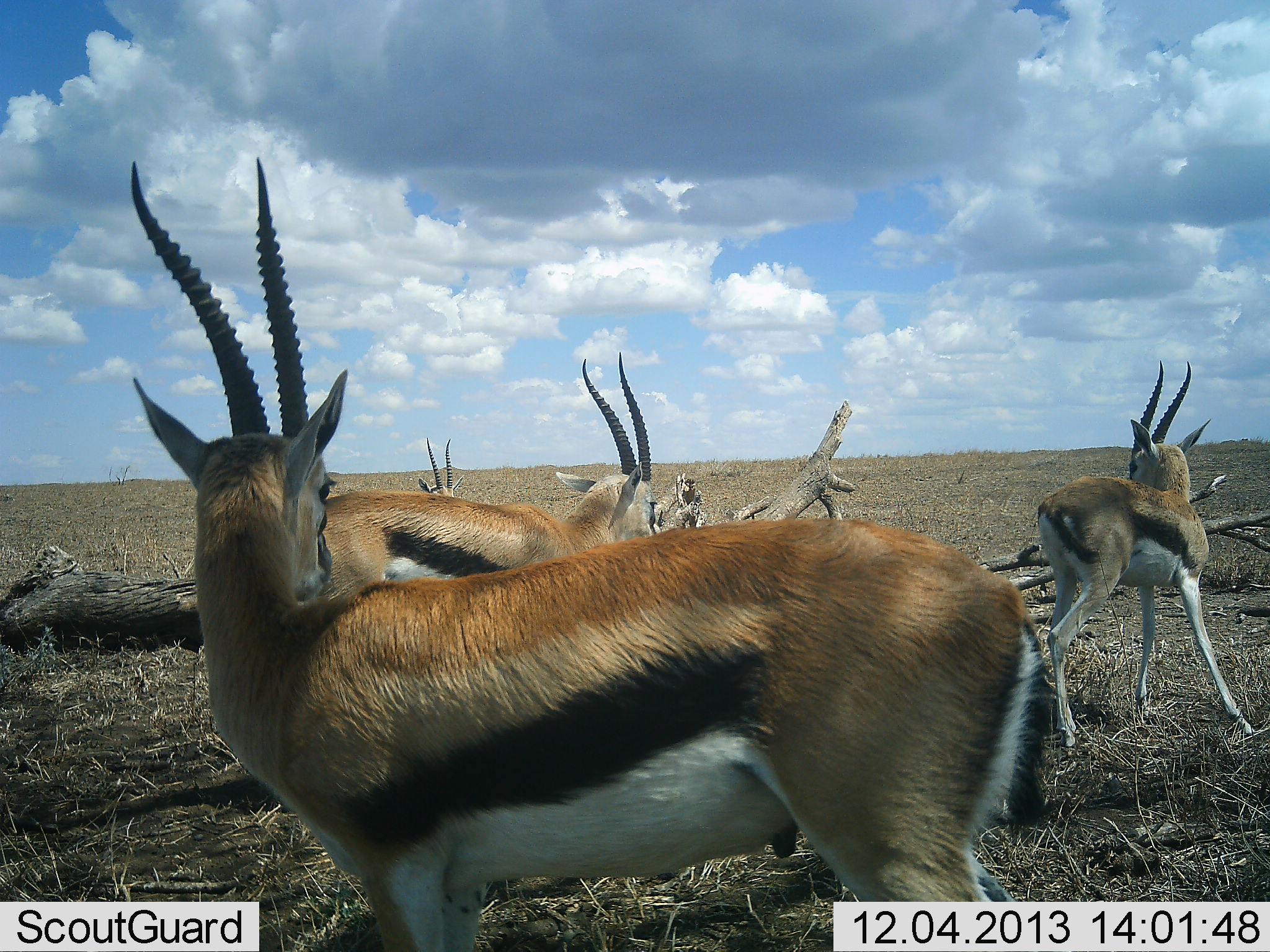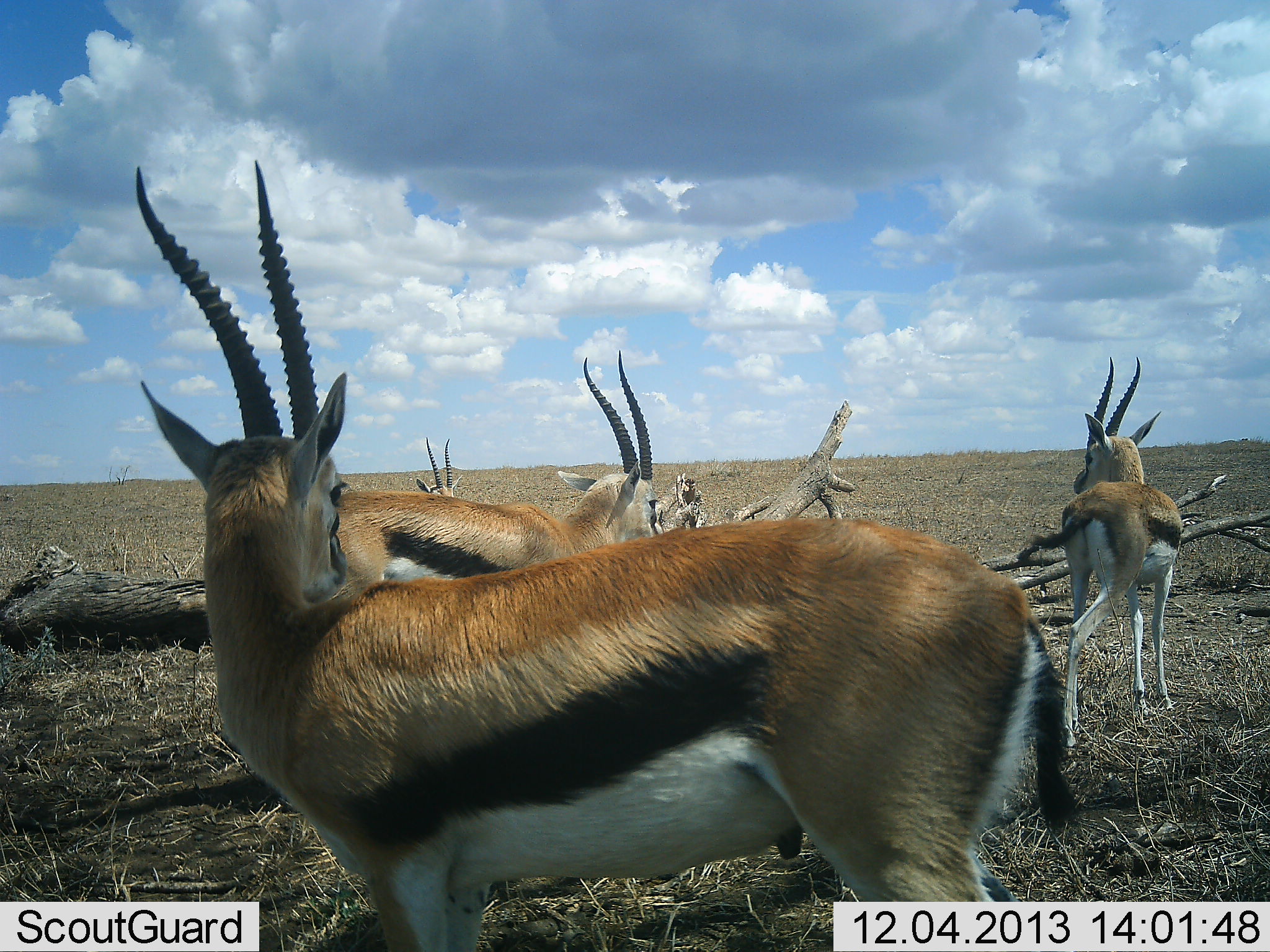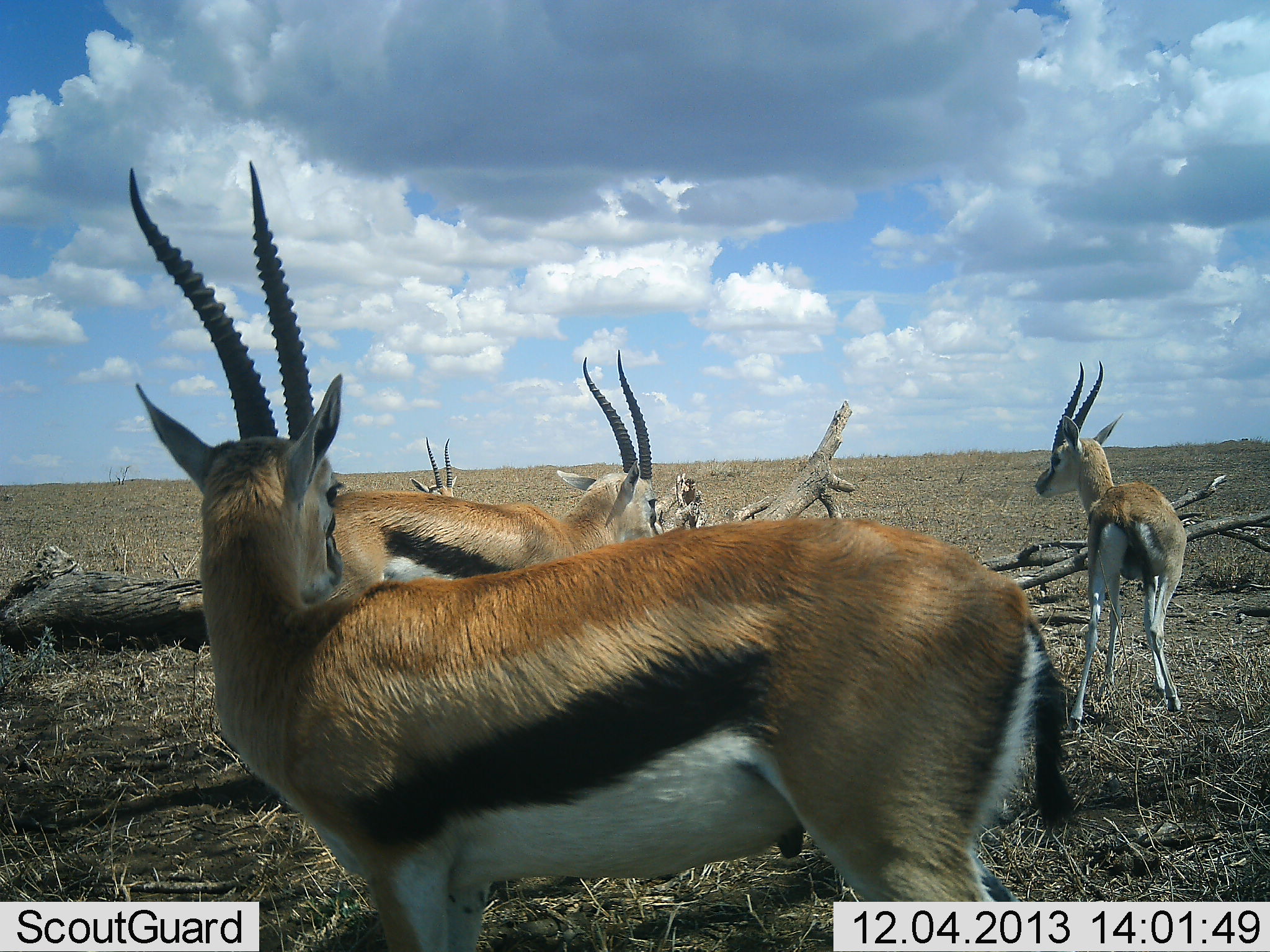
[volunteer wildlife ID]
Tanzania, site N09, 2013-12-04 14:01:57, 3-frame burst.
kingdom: Animalia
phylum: Chordata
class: Mammalia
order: Artiodactyla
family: Bovidae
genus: Eudorcas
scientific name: Eudorcas thomsonii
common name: thomson's gazelle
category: gazellethomsons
Gazellethomsons (thomson's gazelle) (Eudorcas thomsonii), count 4. Behavior (volunteer vote fractions): standing 100%, resting 0%, moving 30%, interacting 0%. Young present (vote fraction): 0%. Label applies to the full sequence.